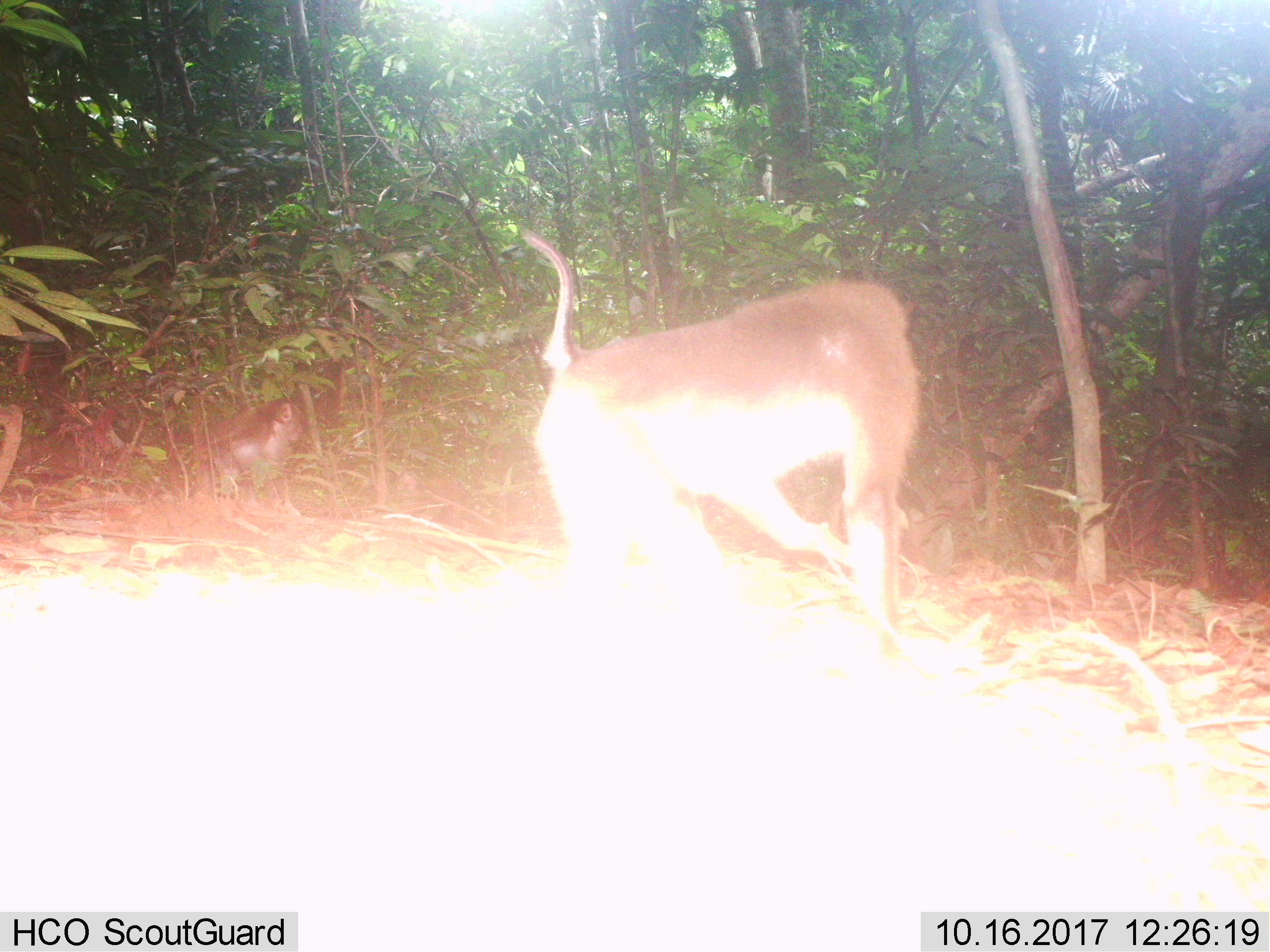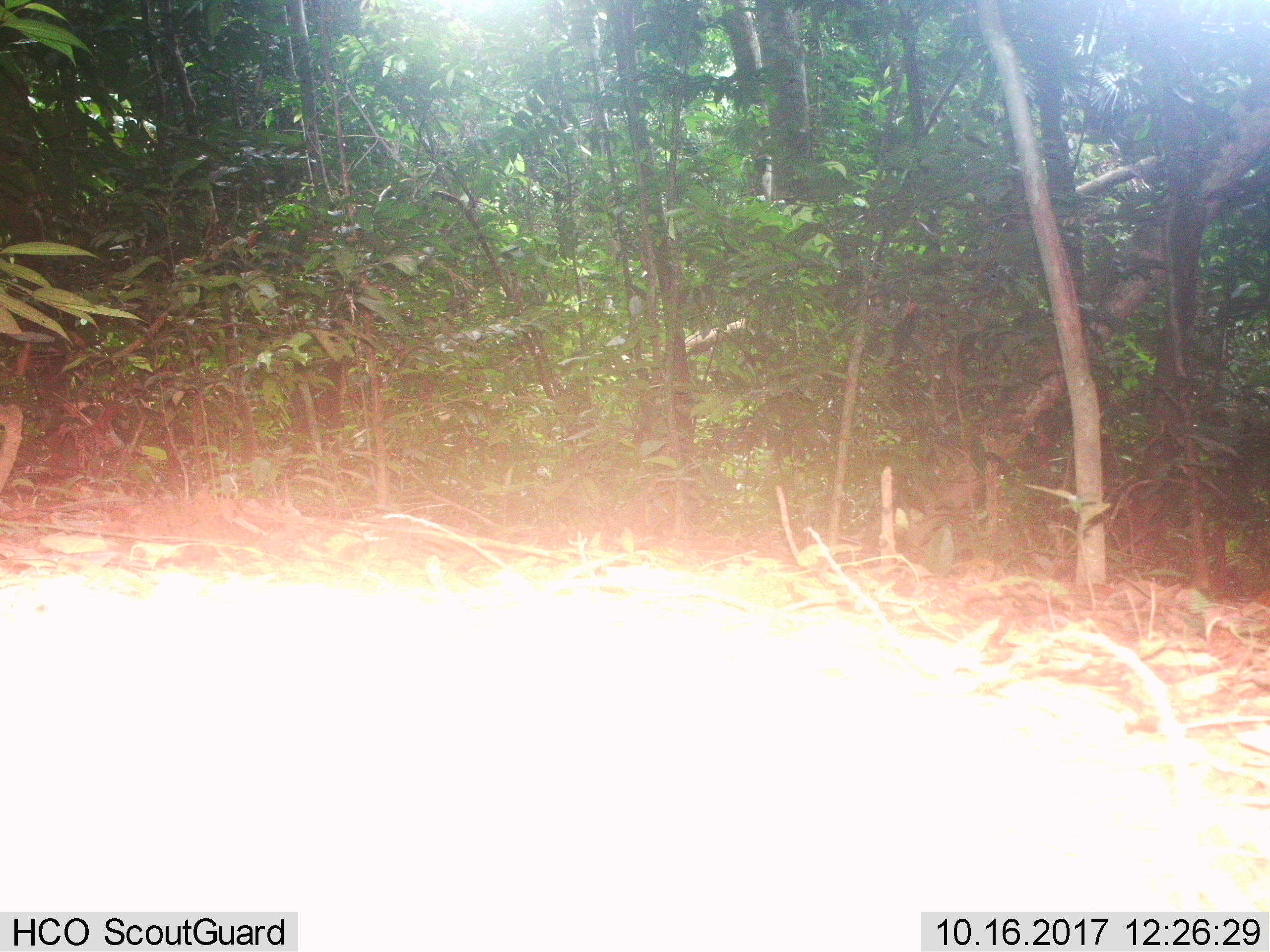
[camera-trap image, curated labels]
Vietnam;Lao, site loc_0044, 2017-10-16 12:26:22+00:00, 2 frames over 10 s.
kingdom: Animalia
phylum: Chordata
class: Mammalia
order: Primates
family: Cercopithecidae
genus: Macaca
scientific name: Macaca nemestrina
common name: pig-tailed macaque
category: pig tailed macaque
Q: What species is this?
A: Pig tailed macaque (pig-tailed macaque) (Macaca nemestrina).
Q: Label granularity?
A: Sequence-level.